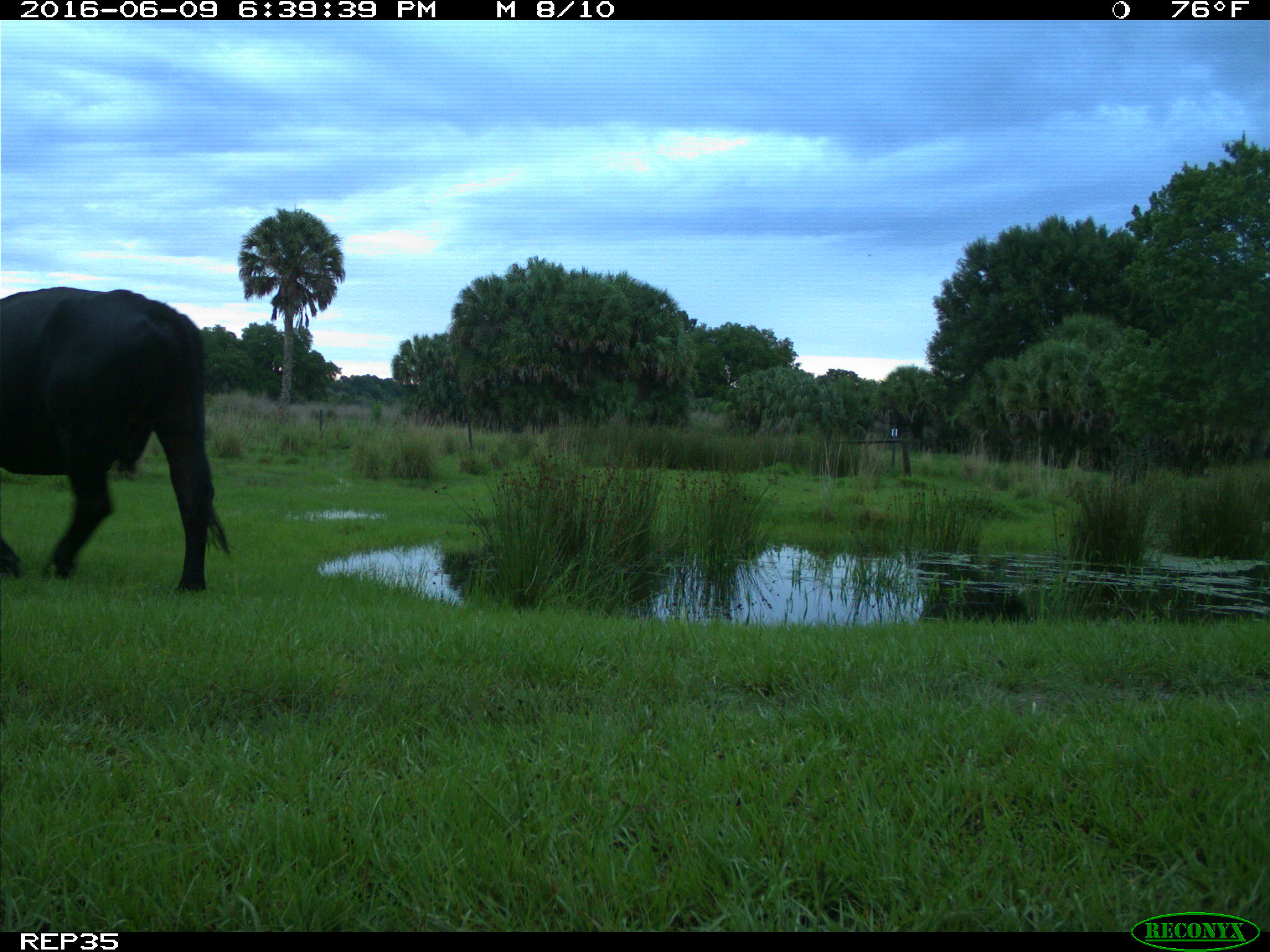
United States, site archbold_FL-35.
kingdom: Animalia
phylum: Chordata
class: Mammalia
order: Artiodactyla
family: Bovidae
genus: Bos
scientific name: Bos taurus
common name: domestic cow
Bos taurus (domestic cow).